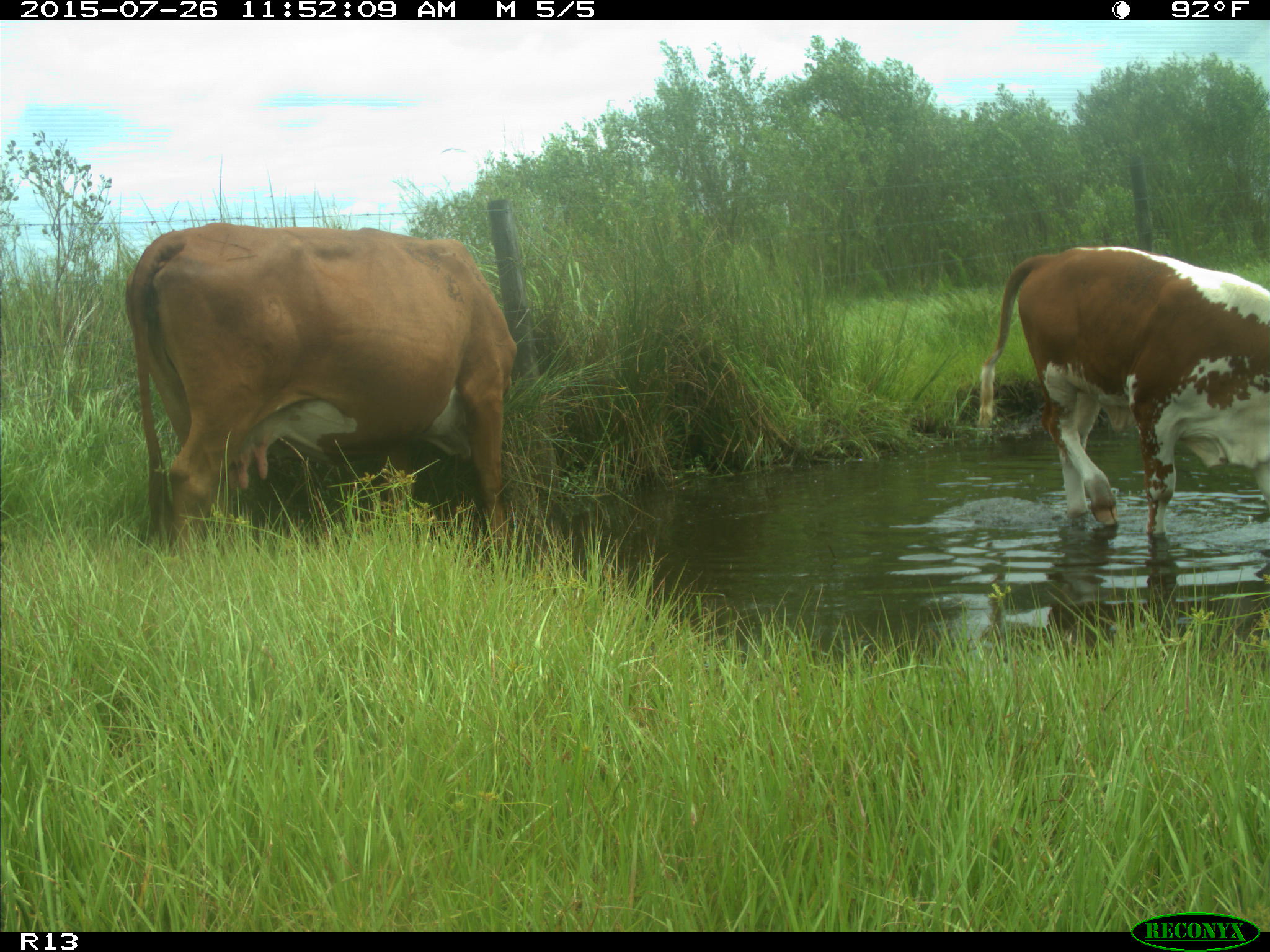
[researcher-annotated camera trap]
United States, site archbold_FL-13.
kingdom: Animalia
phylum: Chordata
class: Mammalia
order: Artiodactyla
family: Bovidae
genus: Bos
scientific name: Bos taurus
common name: domestic cow